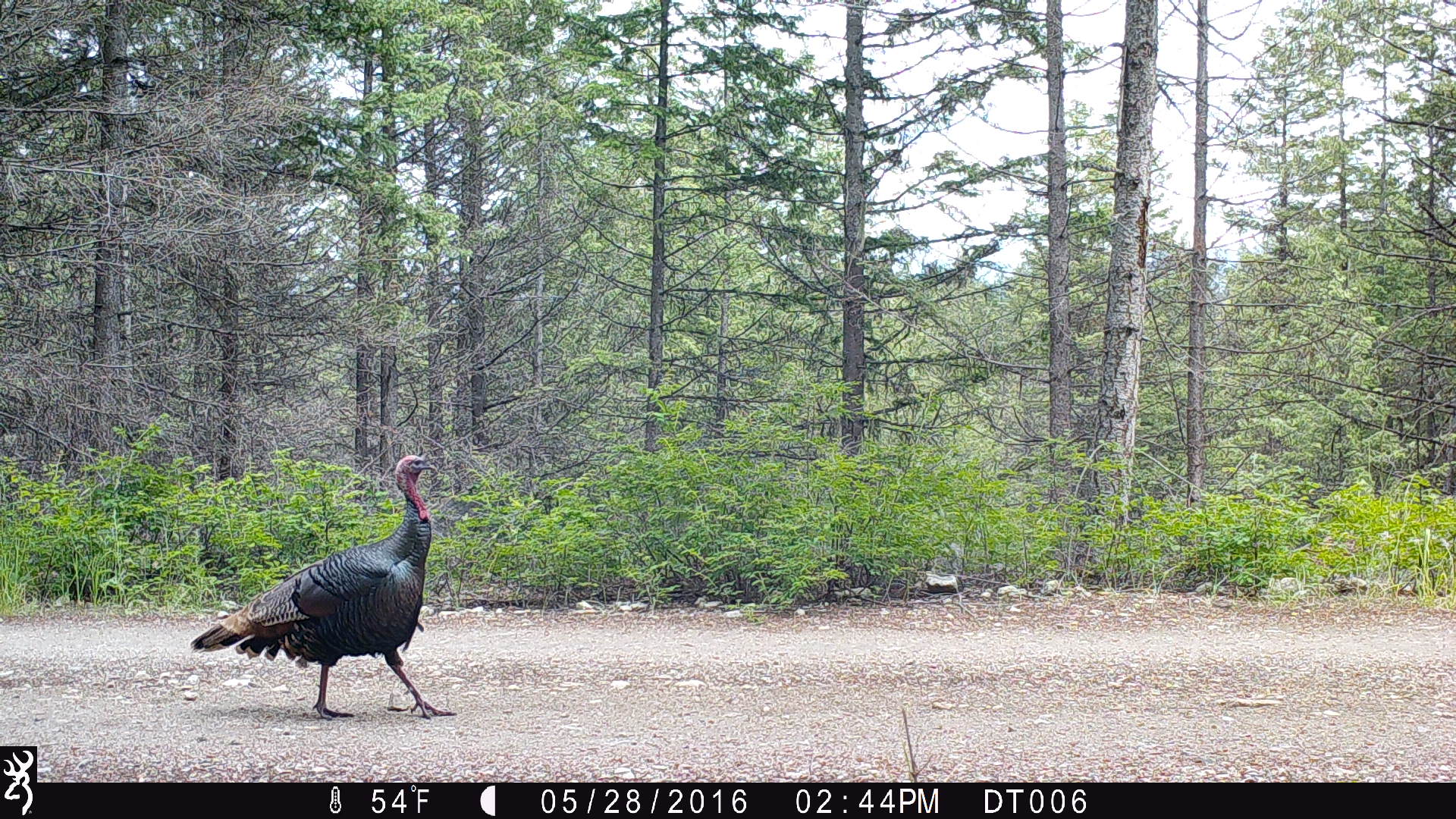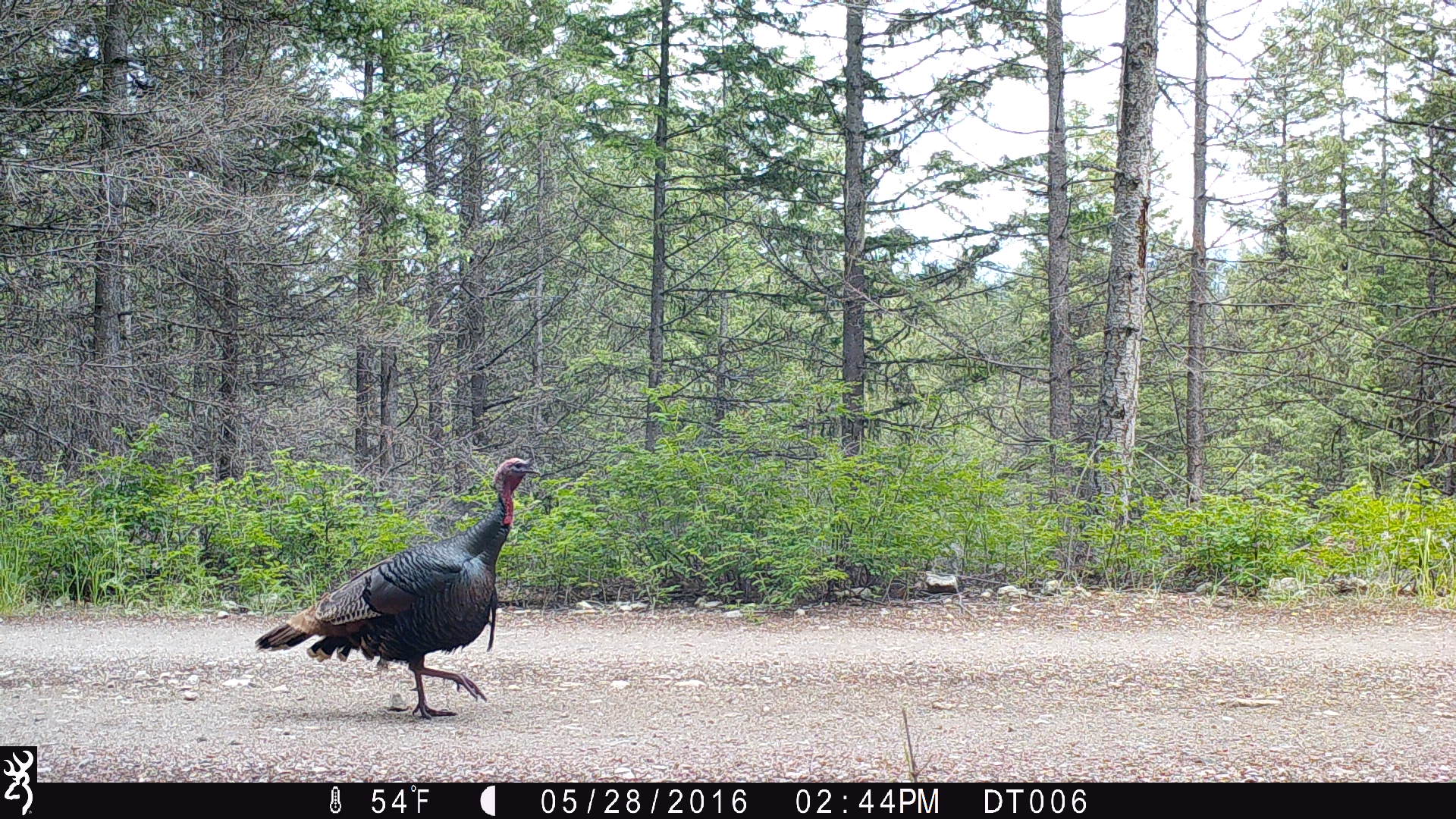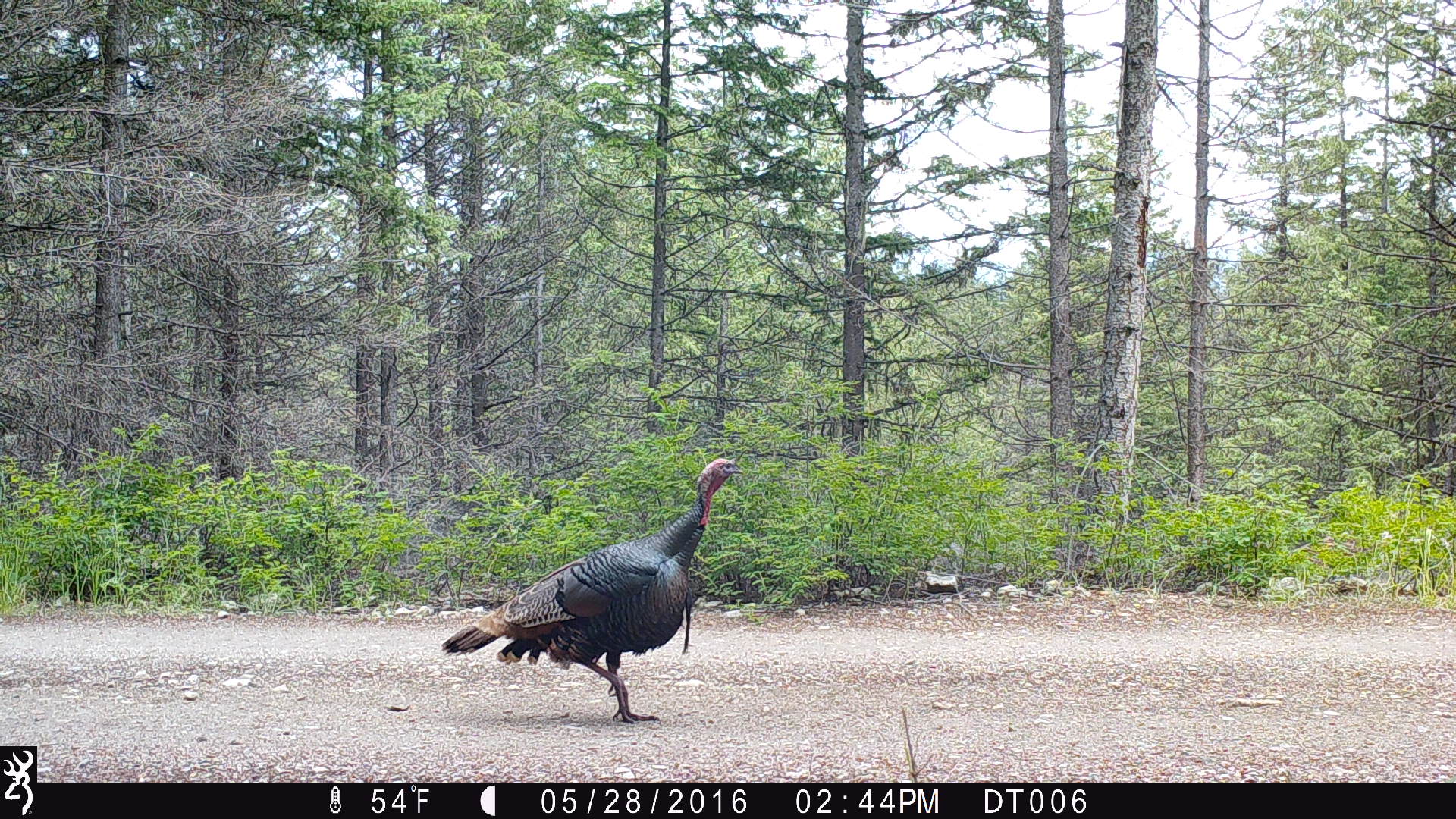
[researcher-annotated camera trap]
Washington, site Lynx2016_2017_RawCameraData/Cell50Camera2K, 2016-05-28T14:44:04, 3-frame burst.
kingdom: Animalia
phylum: Chordata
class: Aves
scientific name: Aves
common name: birds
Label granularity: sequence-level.